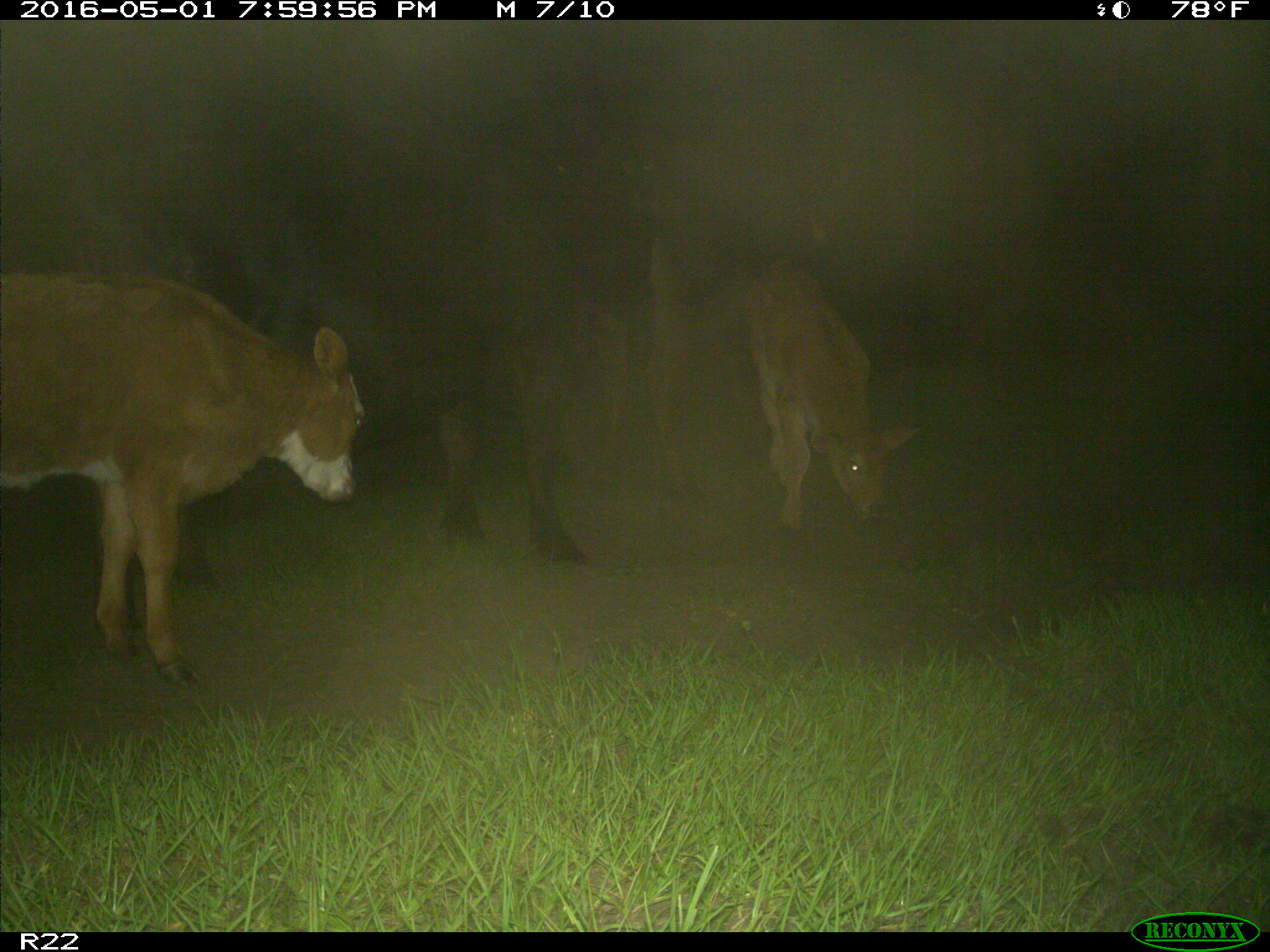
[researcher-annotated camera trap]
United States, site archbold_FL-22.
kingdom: Animalia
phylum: Chordata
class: Mammalia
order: Artiodactyla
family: Bovidae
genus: Bos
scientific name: Bos taurus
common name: domestic cow